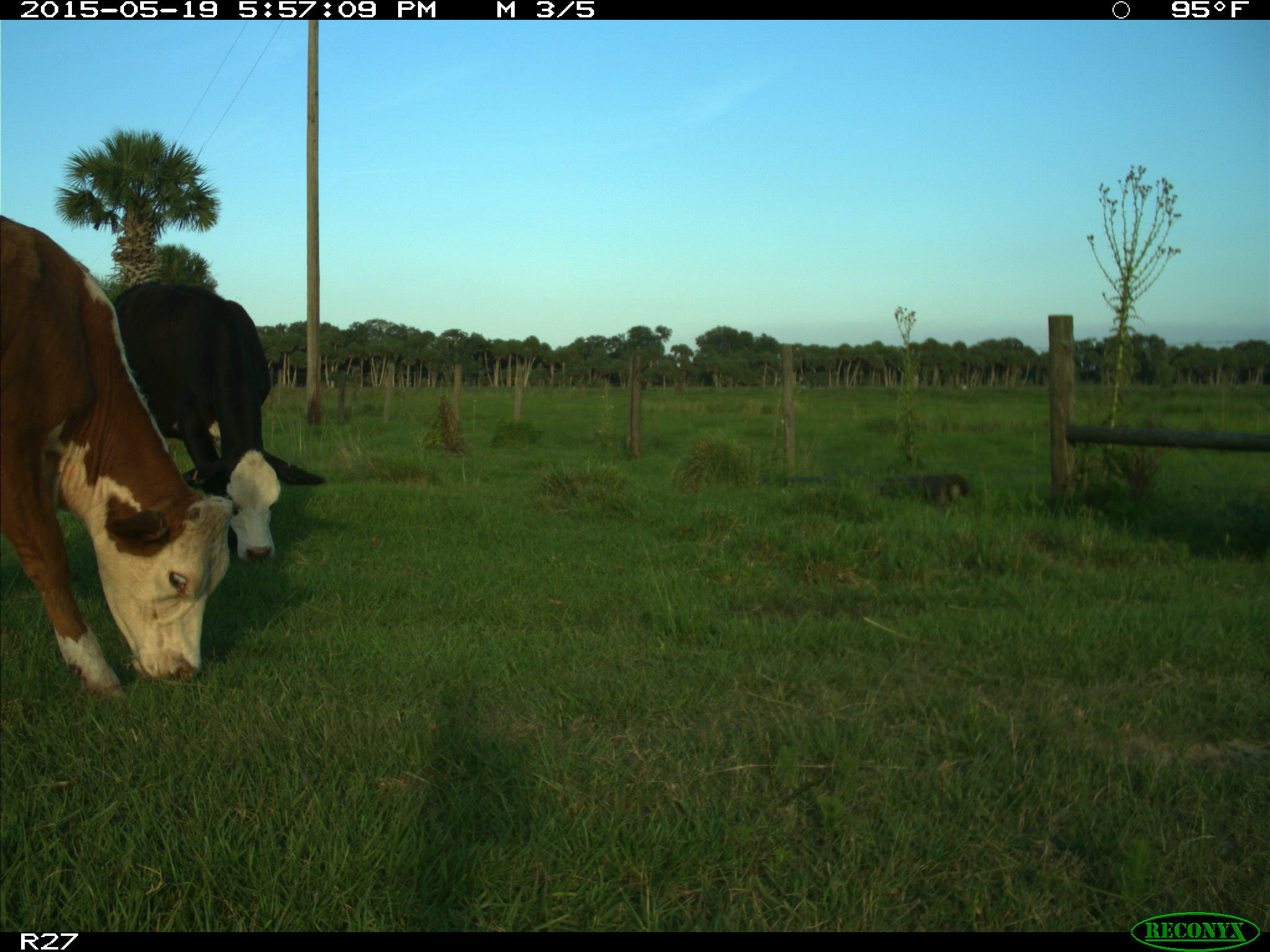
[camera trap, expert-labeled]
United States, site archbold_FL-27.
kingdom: Animalia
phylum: Chordata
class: Mammalia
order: Artiodactyla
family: Bovidae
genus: Bos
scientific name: Bos taurus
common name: domestic cow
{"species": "Bos taurus (domestic cow)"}